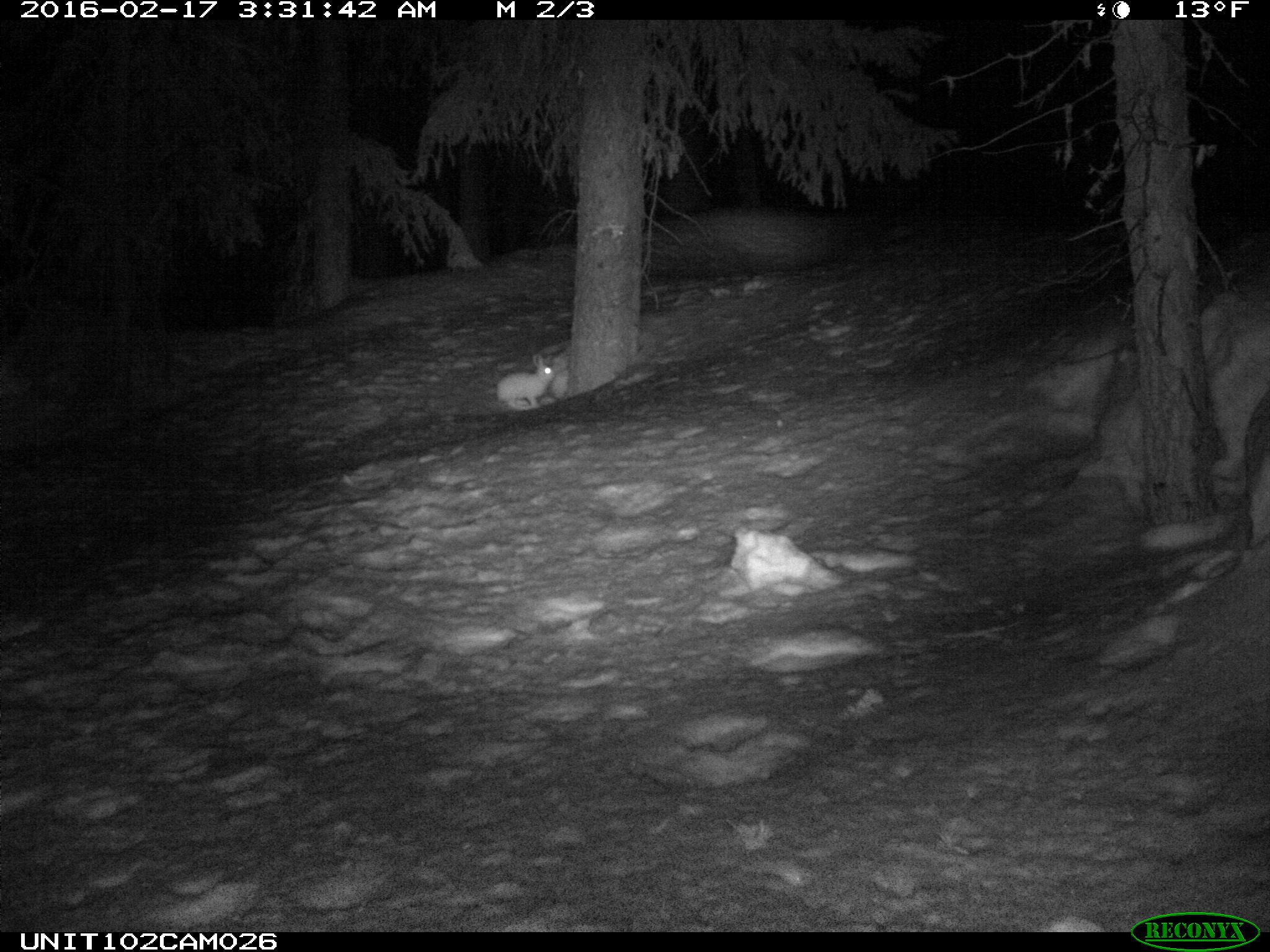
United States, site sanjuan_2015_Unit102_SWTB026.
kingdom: Animalia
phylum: Chordata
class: Mammalia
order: Lagomorpha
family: Leporidae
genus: Lepus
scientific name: Lepus americanus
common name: snowshoe hare